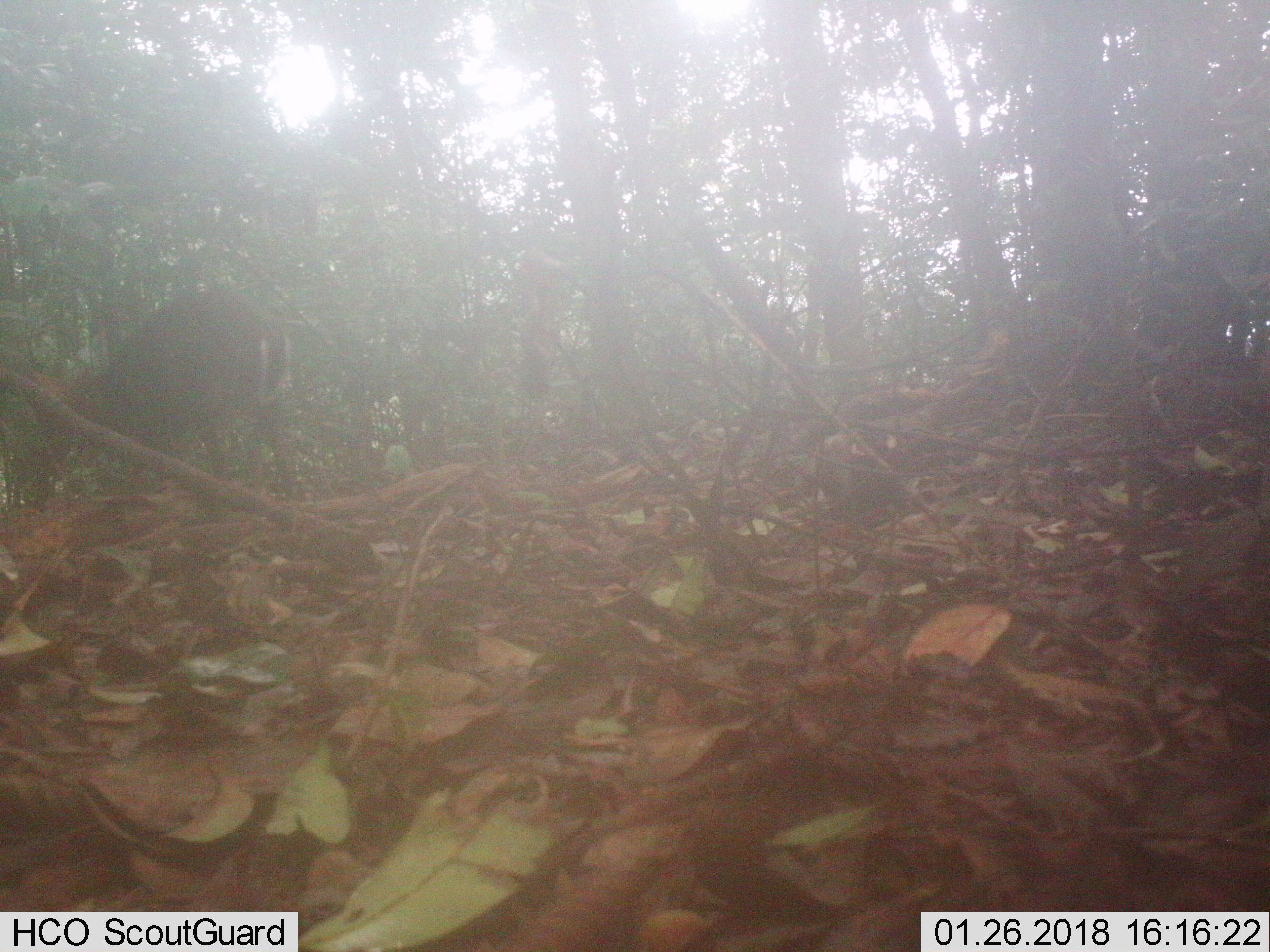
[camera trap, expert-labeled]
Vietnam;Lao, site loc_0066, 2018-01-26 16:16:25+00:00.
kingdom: Animalia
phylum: Chordata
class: Mammalia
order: Artiodactyla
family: Cervidae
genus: Muntiacus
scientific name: Muntiacus rooseveltorum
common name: roosevelt's muntjac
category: roosevelts muntjac group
Roosevelts muntjac group (roosevelt's muntjac) (Muntiacus rooseveltorum). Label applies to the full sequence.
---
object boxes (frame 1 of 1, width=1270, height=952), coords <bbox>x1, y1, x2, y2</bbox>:
roosevelts muntjac group: <bbox>29, 292, 298, 496</bbox>